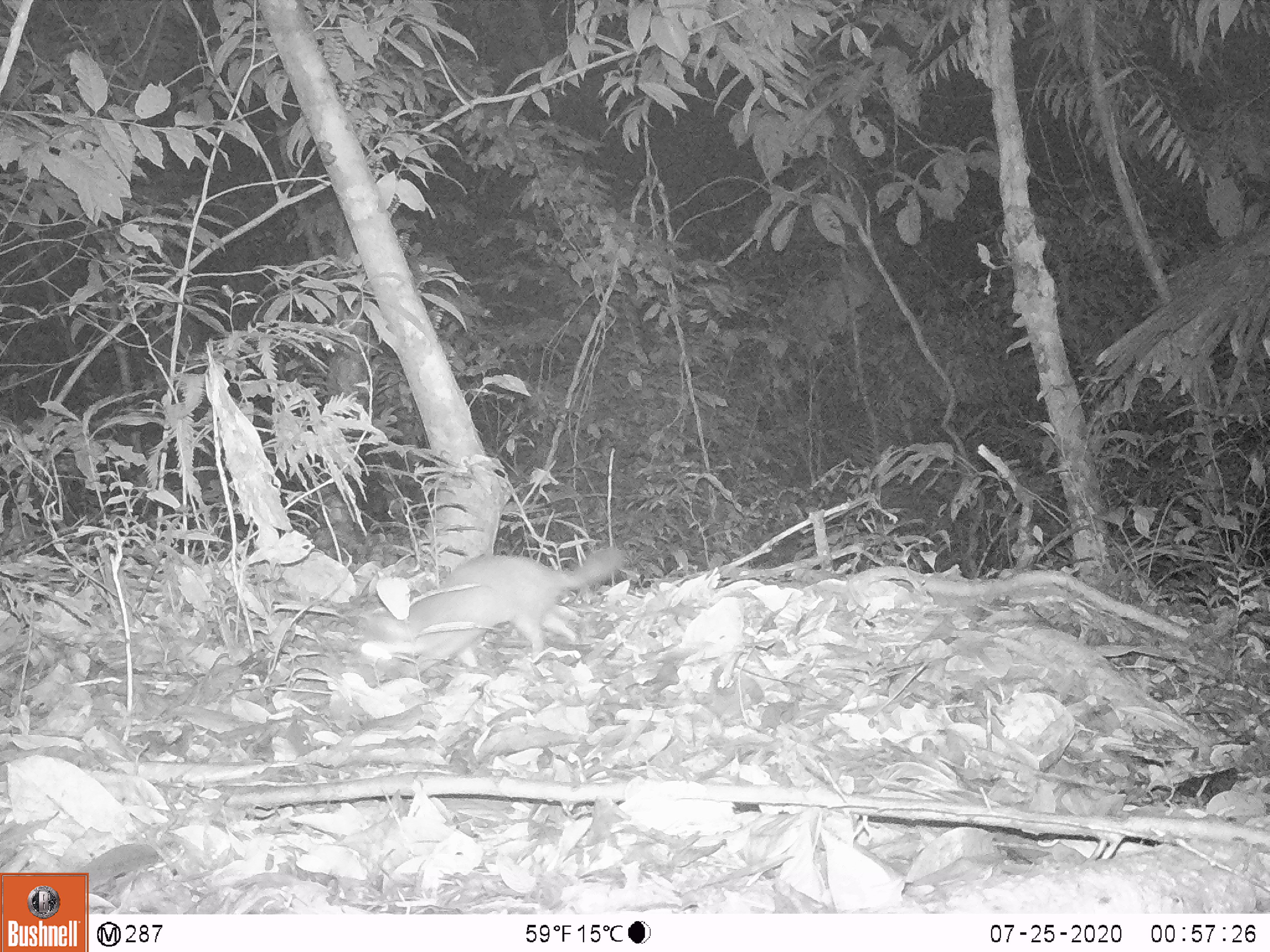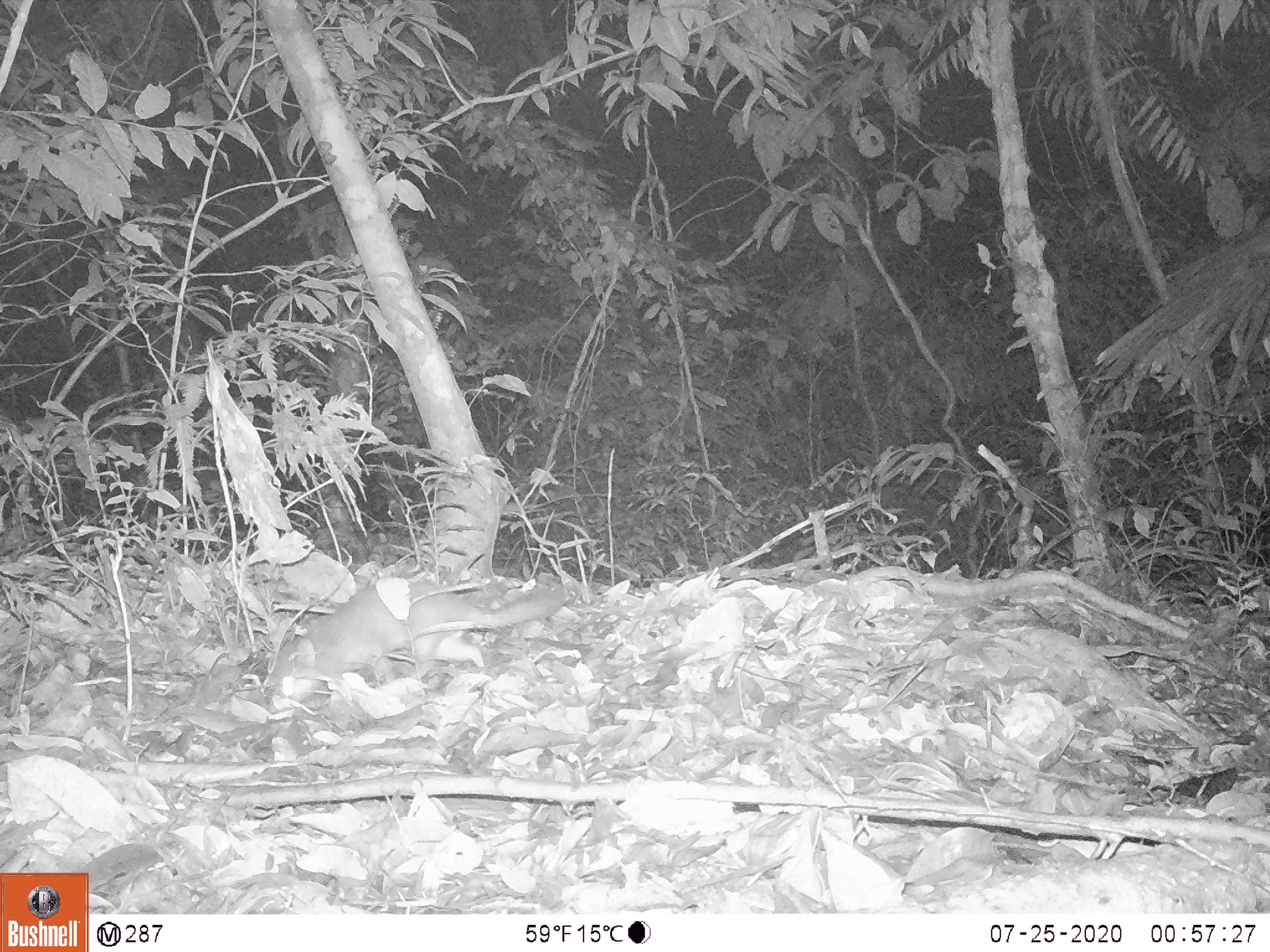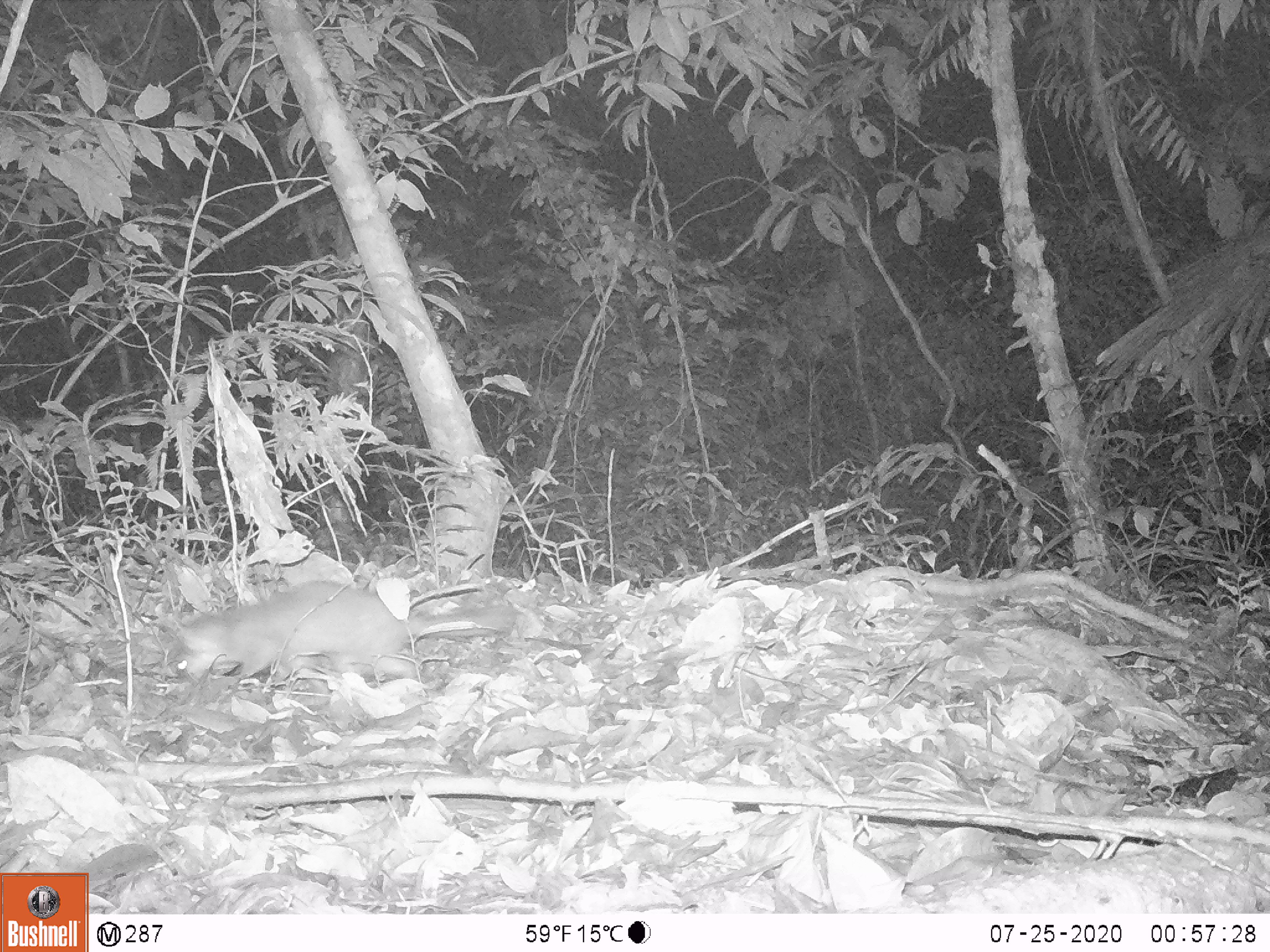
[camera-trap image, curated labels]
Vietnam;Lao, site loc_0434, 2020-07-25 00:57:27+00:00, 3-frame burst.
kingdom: Animalia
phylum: Chordata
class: Mammalia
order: Carnivora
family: Mustelidae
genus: Melogale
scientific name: Melogale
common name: ferret badger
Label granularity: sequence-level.